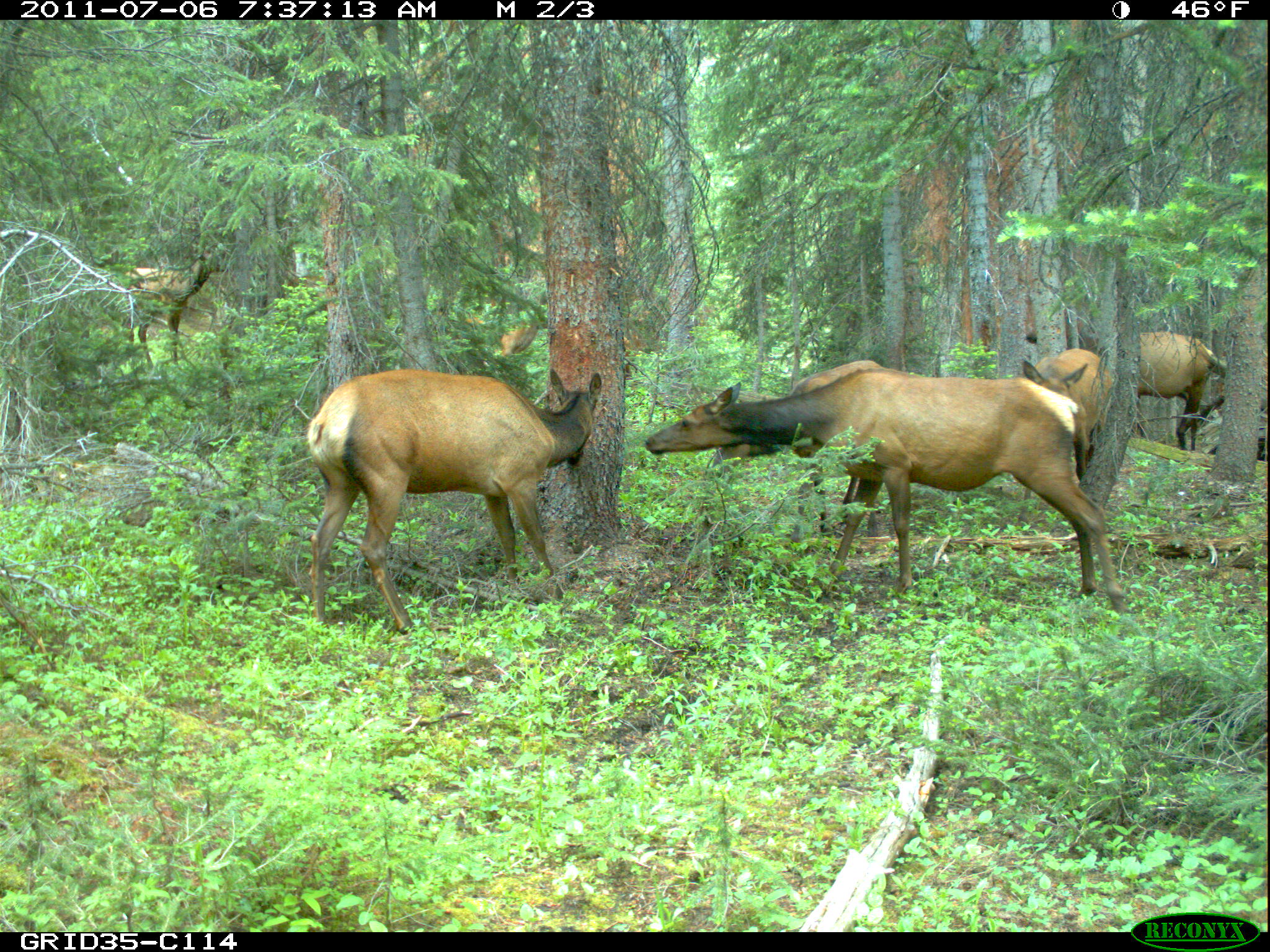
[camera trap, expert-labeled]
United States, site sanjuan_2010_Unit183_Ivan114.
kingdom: Animalia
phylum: Chordata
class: Mammalia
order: Artiodactyla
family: Cervidae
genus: Cervus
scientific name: Cervus elaphus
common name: red deer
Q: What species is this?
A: Cervus elaphus (red deer).